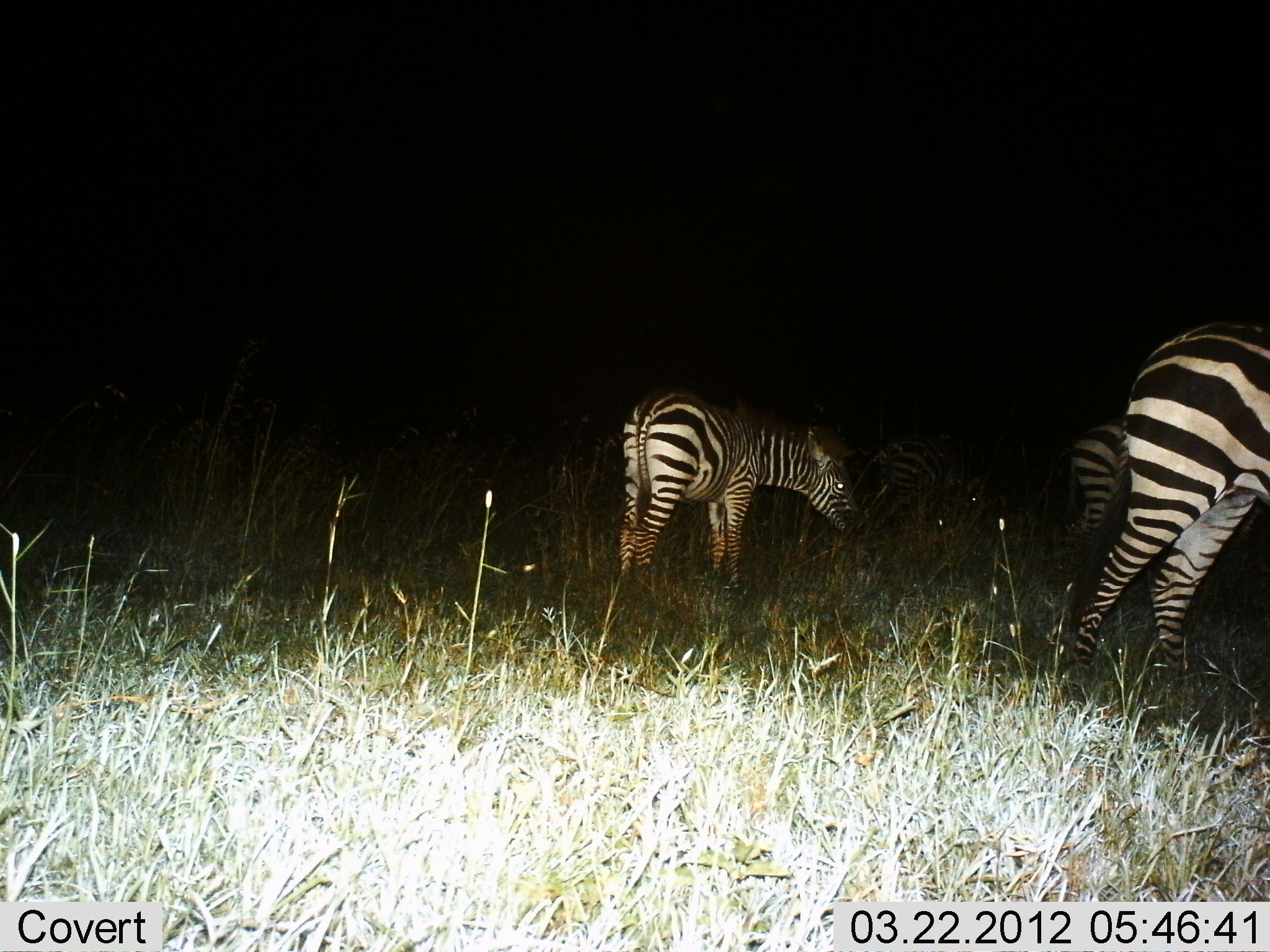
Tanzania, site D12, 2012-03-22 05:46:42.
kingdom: Animalia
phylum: Chordata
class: Mammalia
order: Perissodactyla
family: Equidae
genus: Equus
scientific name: Equus quagga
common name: plains zebra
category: zebra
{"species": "zebra (plains zebra) (Equus quagga)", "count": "4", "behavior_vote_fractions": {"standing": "70%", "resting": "0%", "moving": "15%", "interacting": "5%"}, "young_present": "15%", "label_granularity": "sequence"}